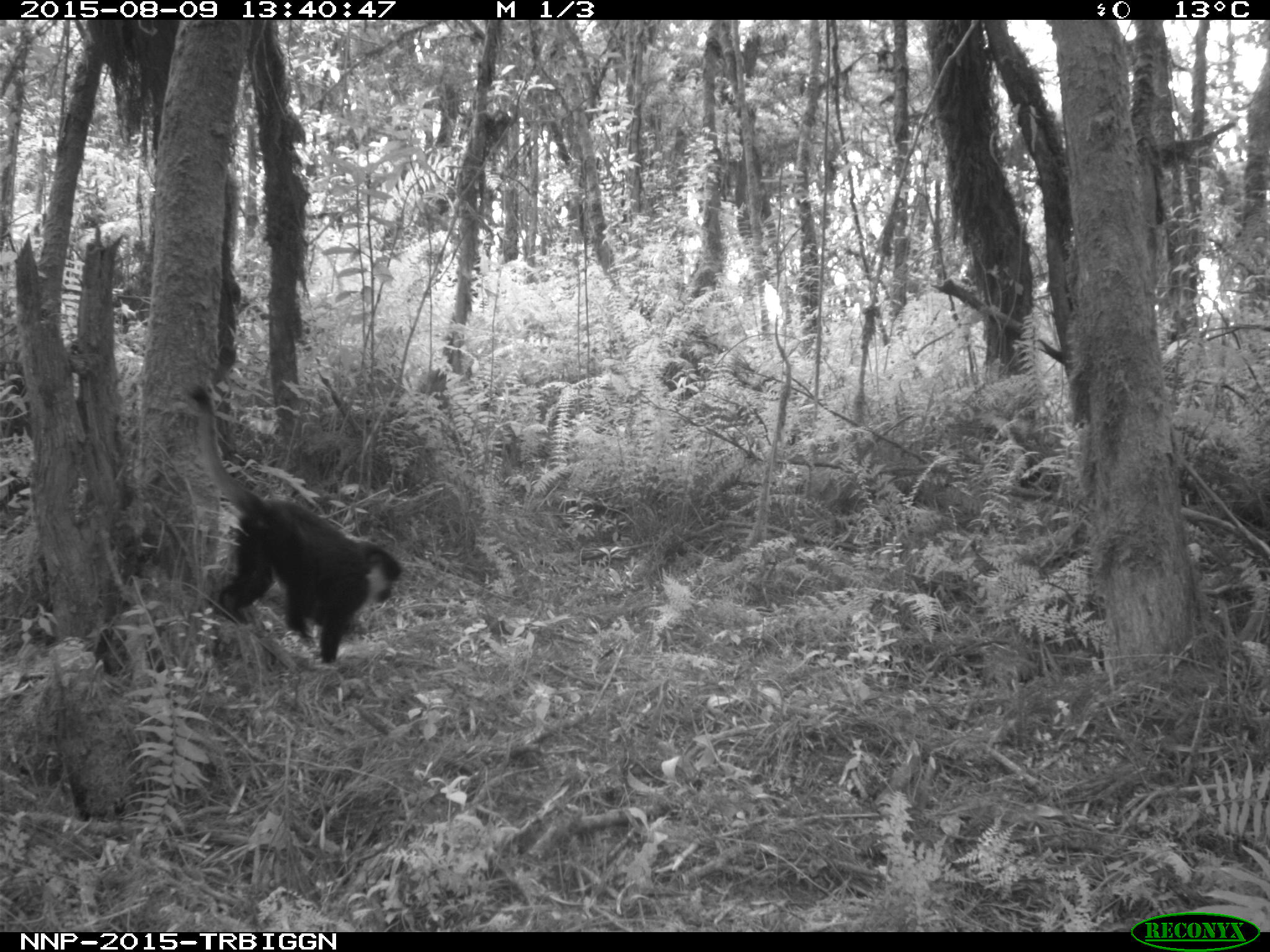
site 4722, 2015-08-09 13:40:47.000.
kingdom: Animalia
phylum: Chordata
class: Mammalia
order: Primates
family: Cercopithecidae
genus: Allochrocebus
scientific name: Allochrocebus lhoesti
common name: l'hoest's monkey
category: cercopithecus lhoesti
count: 1